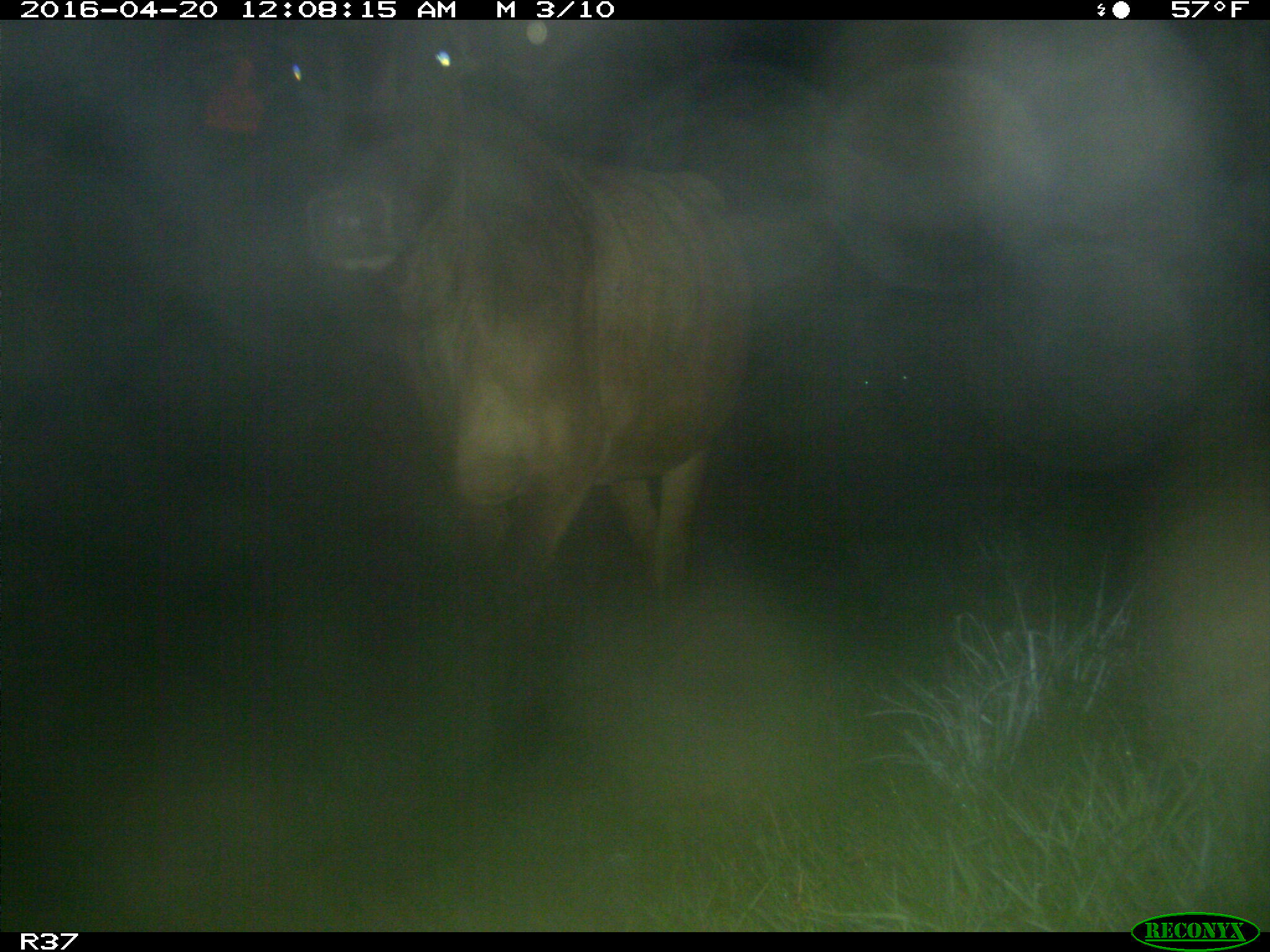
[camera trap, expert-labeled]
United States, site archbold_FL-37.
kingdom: Animalia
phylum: Chordata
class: Mammalia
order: Artiodactyla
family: Bovidae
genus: Bos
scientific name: Bos taurus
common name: domestic cow